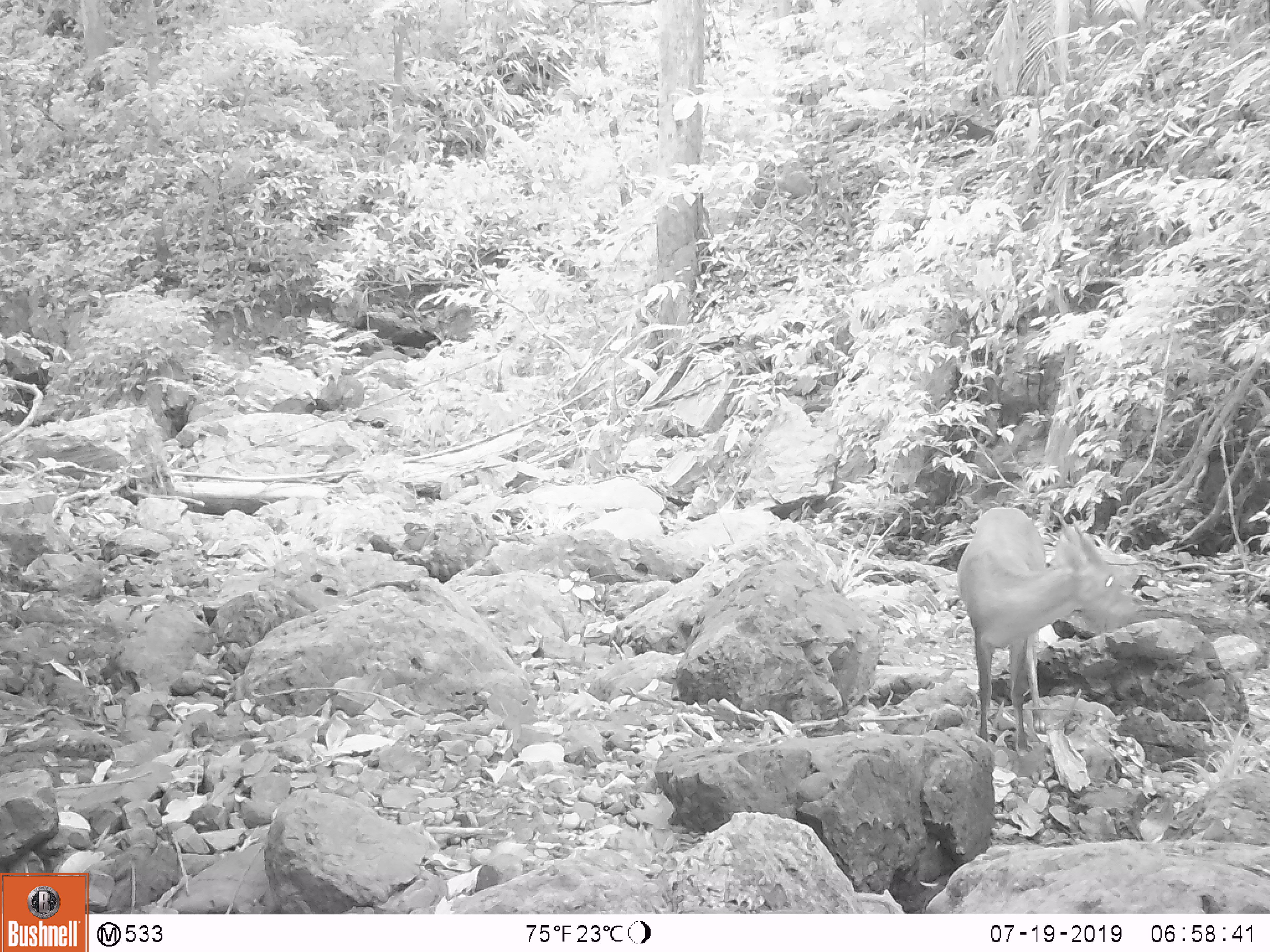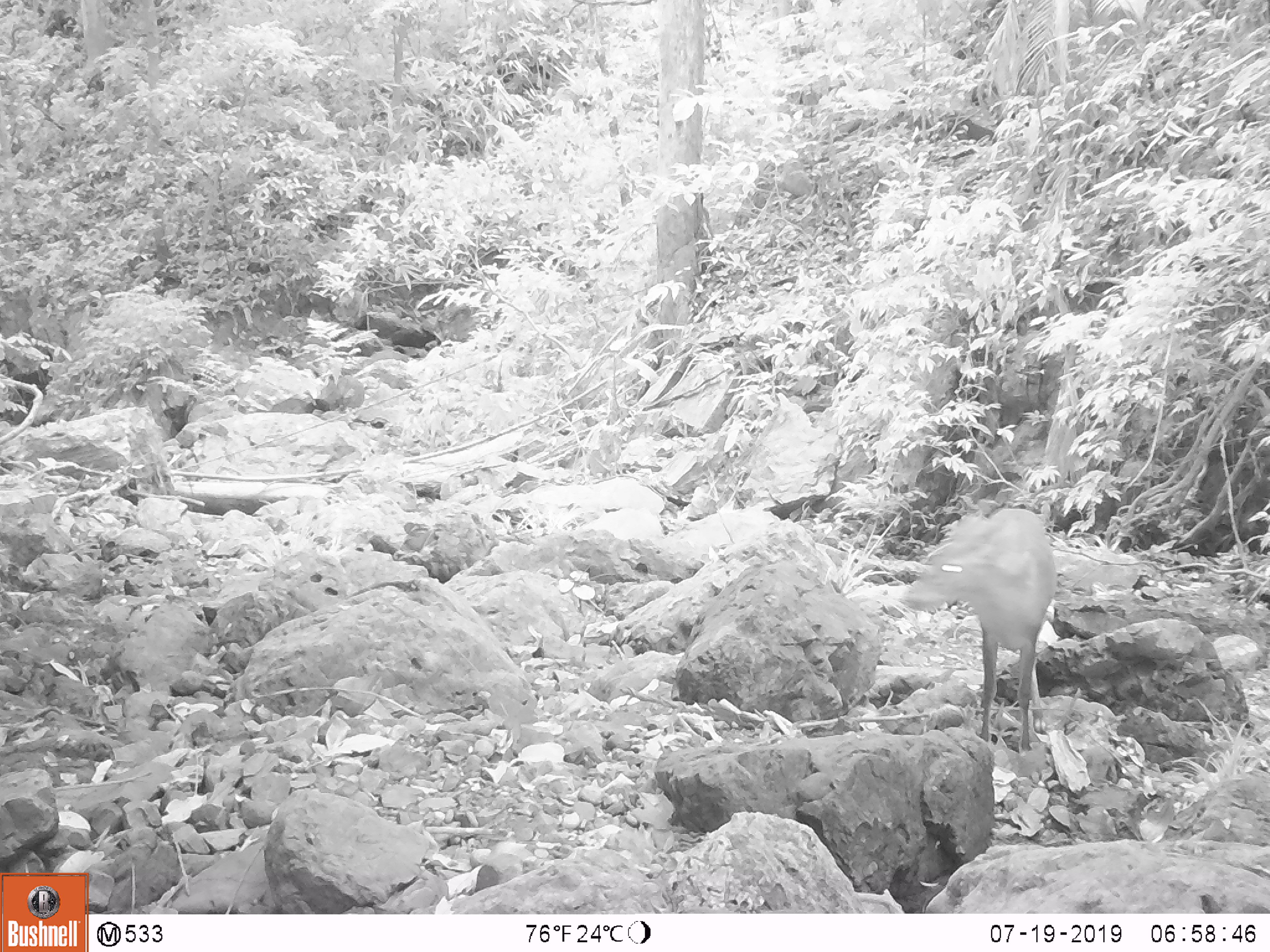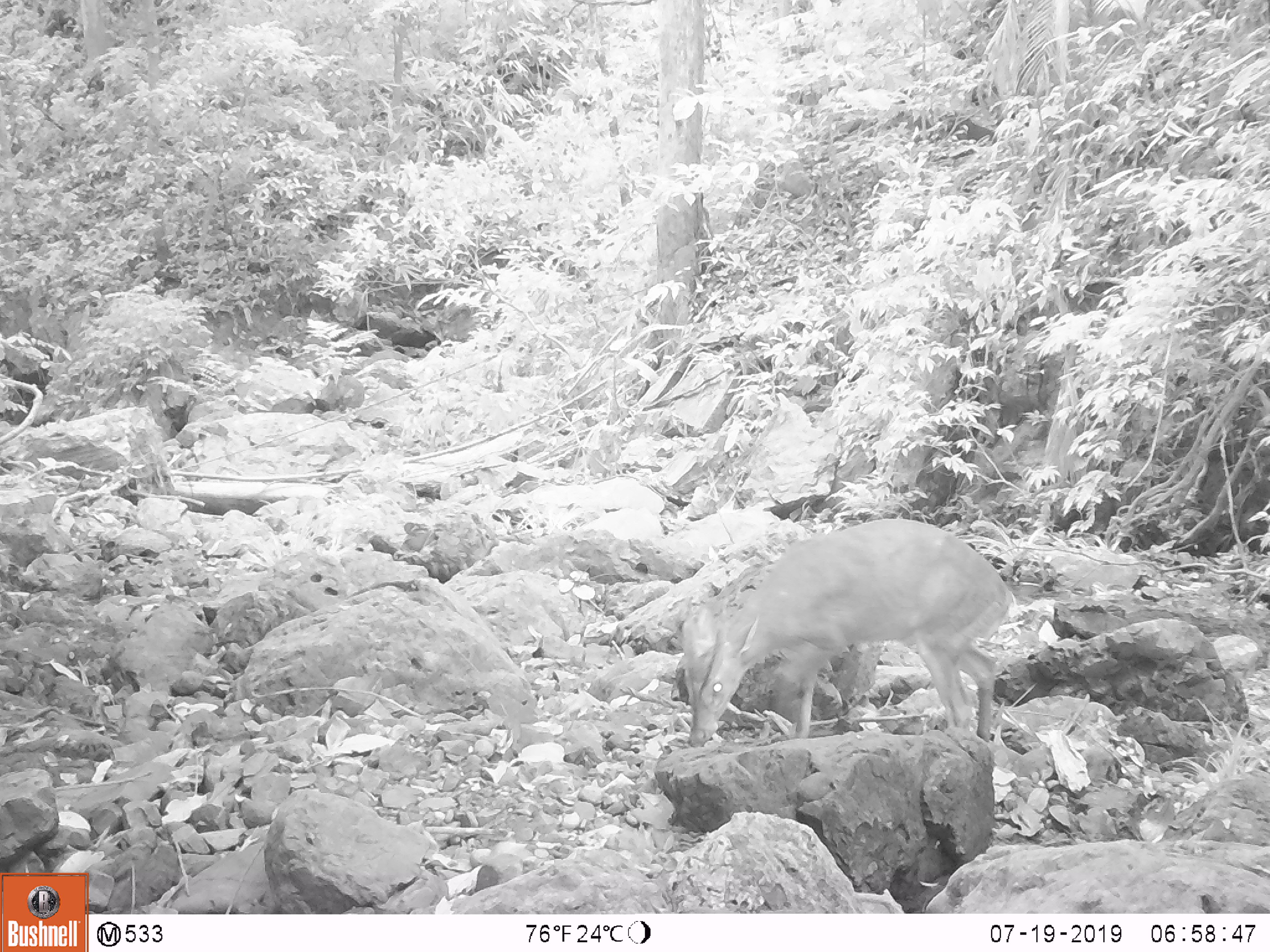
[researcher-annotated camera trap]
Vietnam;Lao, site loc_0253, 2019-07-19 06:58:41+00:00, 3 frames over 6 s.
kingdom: Animalia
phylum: Chordata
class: Mammalia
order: Artiodactyla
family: Cervidae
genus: Muntiacus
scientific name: Muntiacus rooseveltorum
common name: roosevelt's muntjac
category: roosevelts muntjac group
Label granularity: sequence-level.